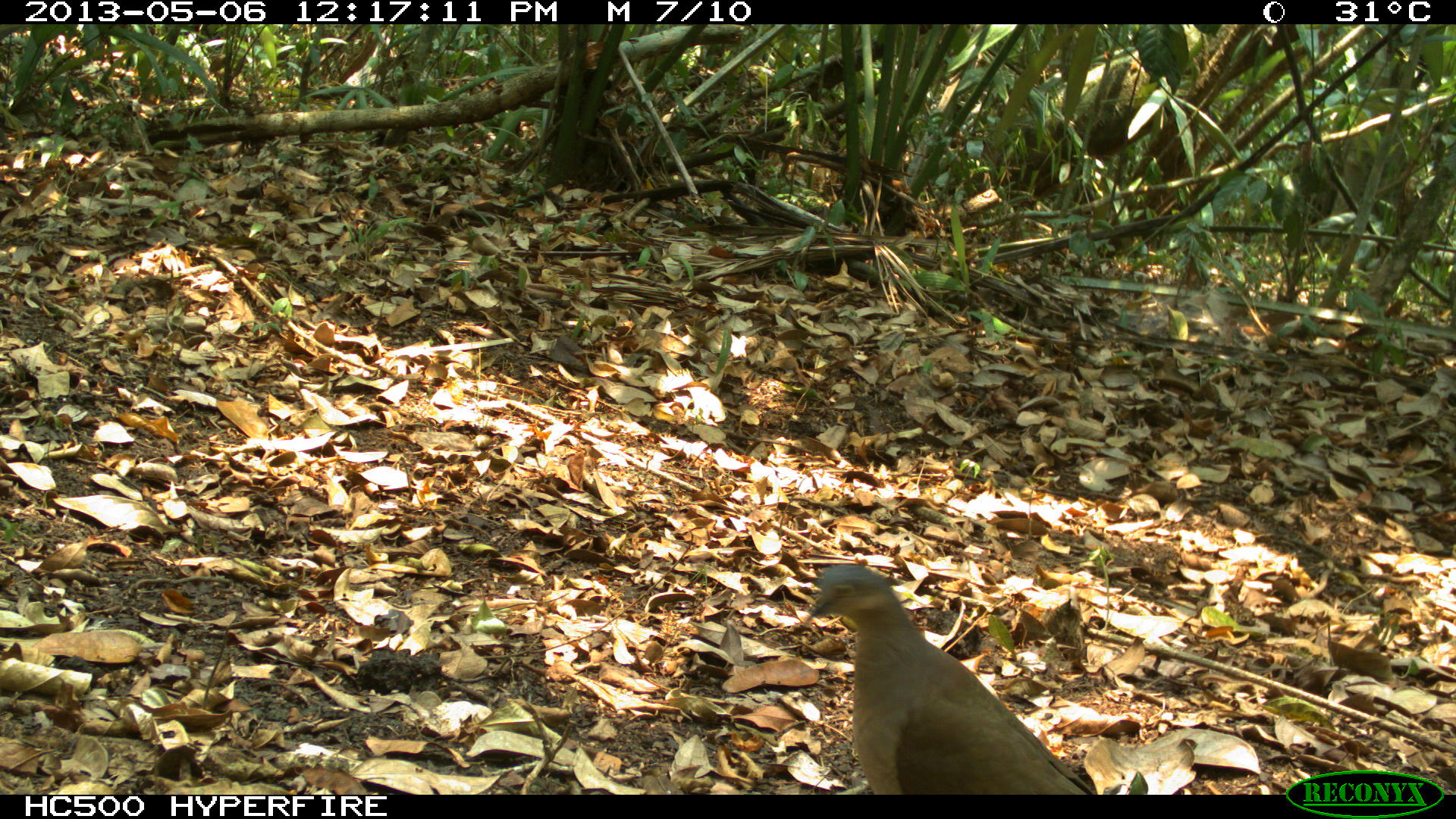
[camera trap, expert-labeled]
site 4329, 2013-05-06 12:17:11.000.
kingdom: Animalia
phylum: Chordata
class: Aves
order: Columbiformes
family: Columbidae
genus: Leptotila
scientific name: Leptotila plumbeiceps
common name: gray-headed dove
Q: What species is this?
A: Leptotila plumbeiceps (gray-headed dove).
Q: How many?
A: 1.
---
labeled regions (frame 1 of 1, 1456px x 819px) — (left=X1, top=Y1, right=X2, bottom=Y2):
leptotila plumbeiceps: (left=802, top=562, right=1096, bottom=792)